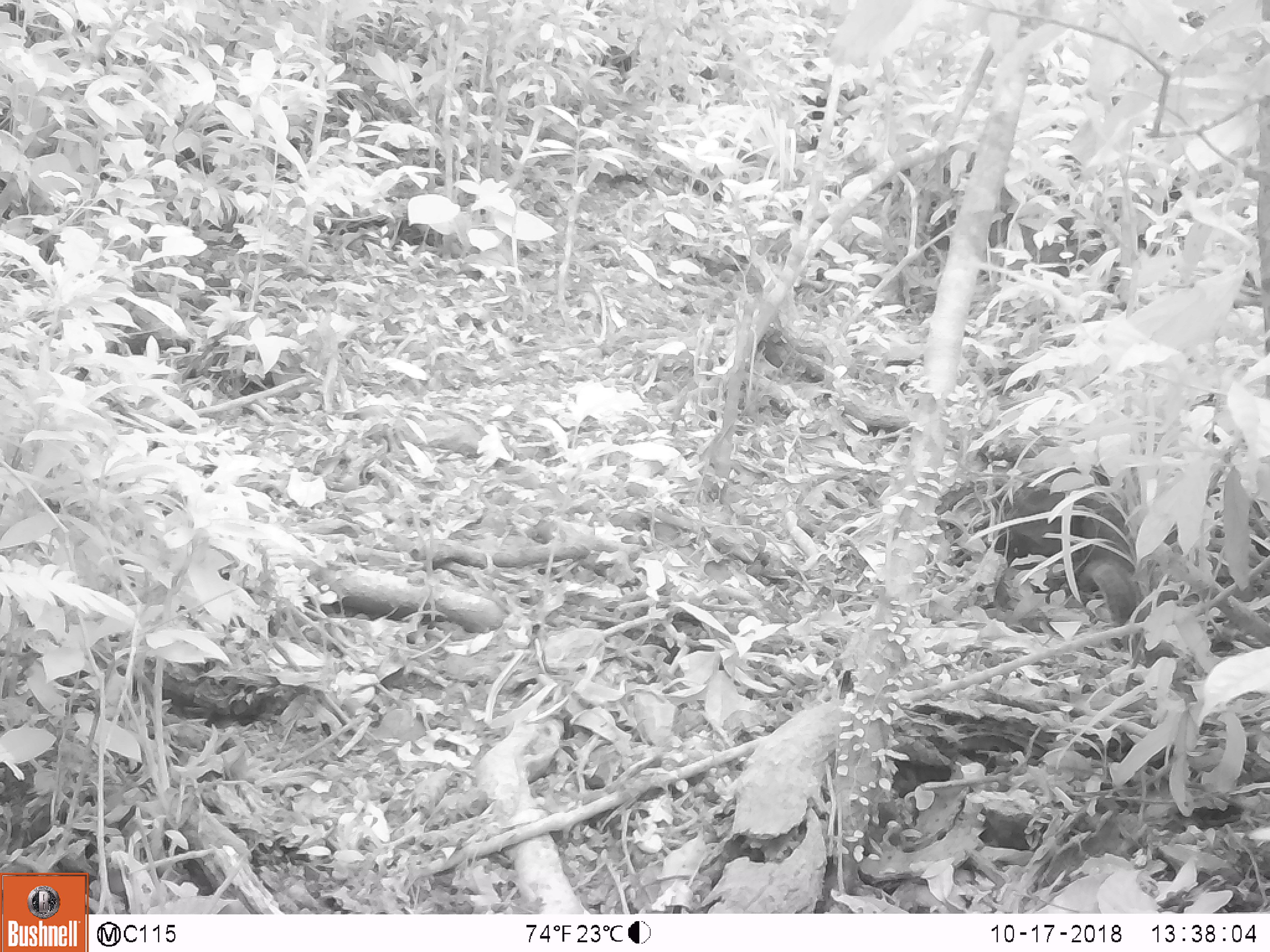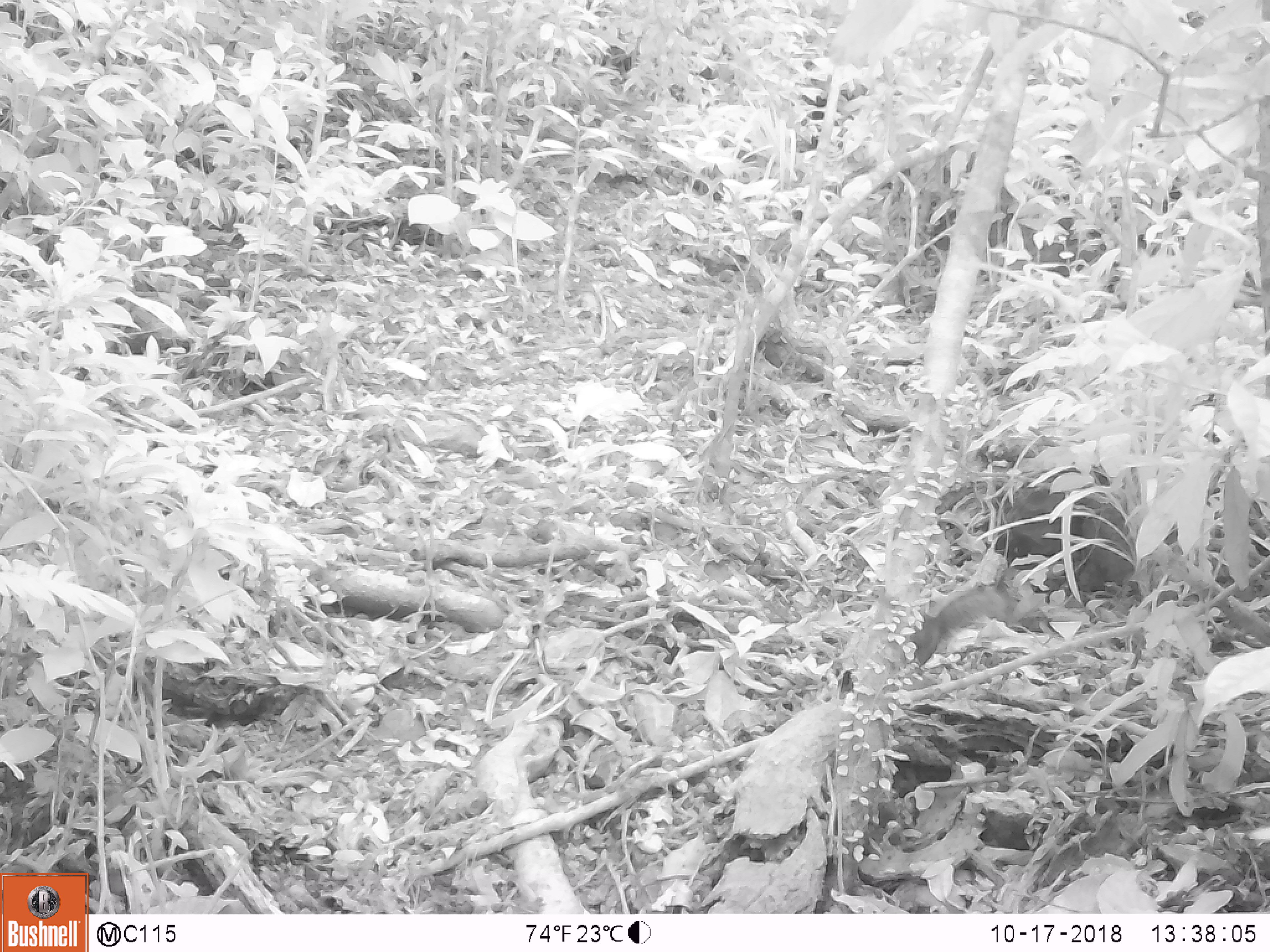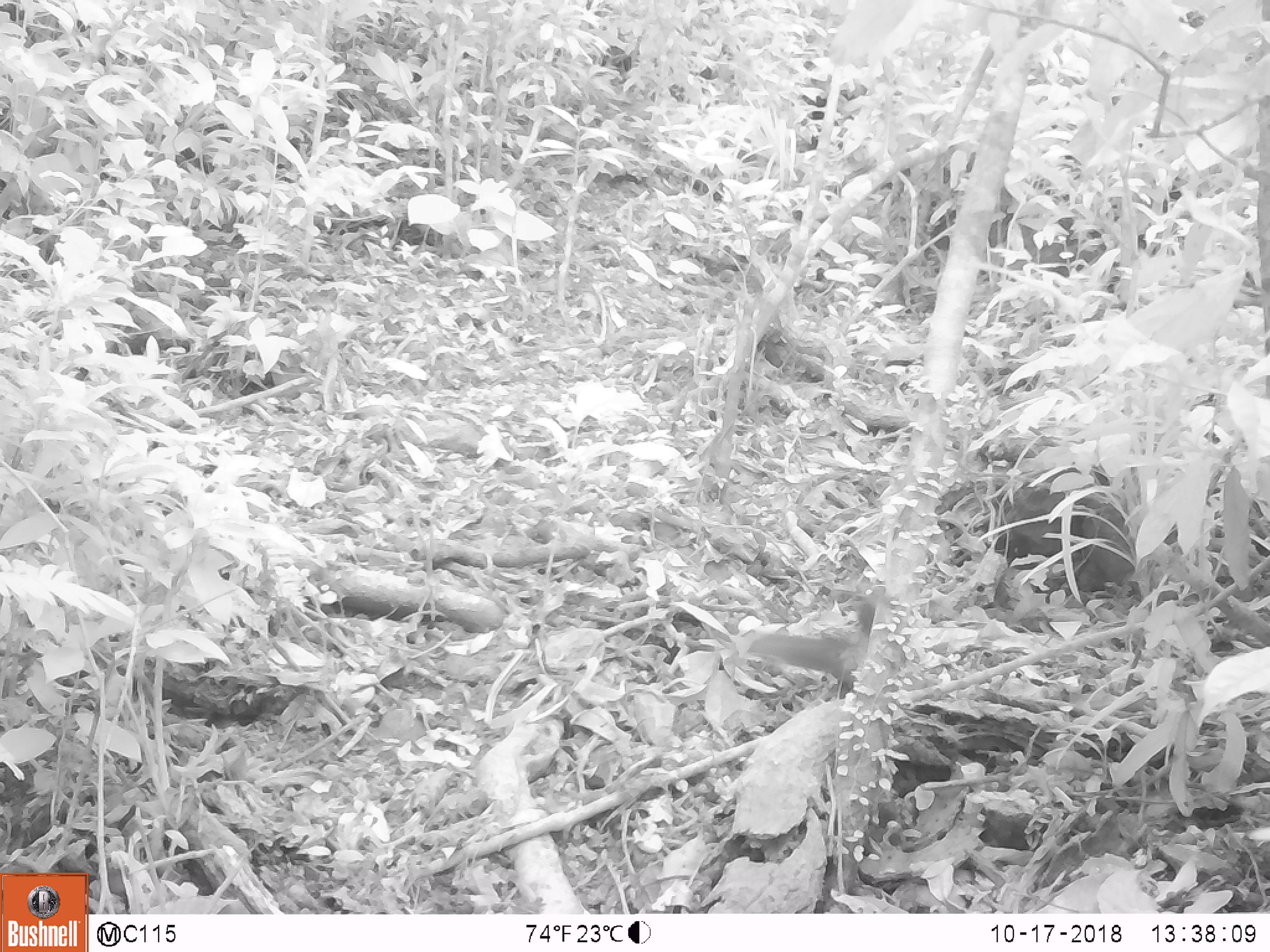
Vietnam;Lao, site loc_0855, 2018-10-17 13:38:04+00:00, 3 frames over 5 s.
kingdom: Animalia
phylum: Chordata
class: Mammalia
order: Rodentia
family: Sciuridae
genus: Dremomys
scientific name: Dremomys rufigenis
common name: red-cheeked squirrel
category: red cheeked squirrel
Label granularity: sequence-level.